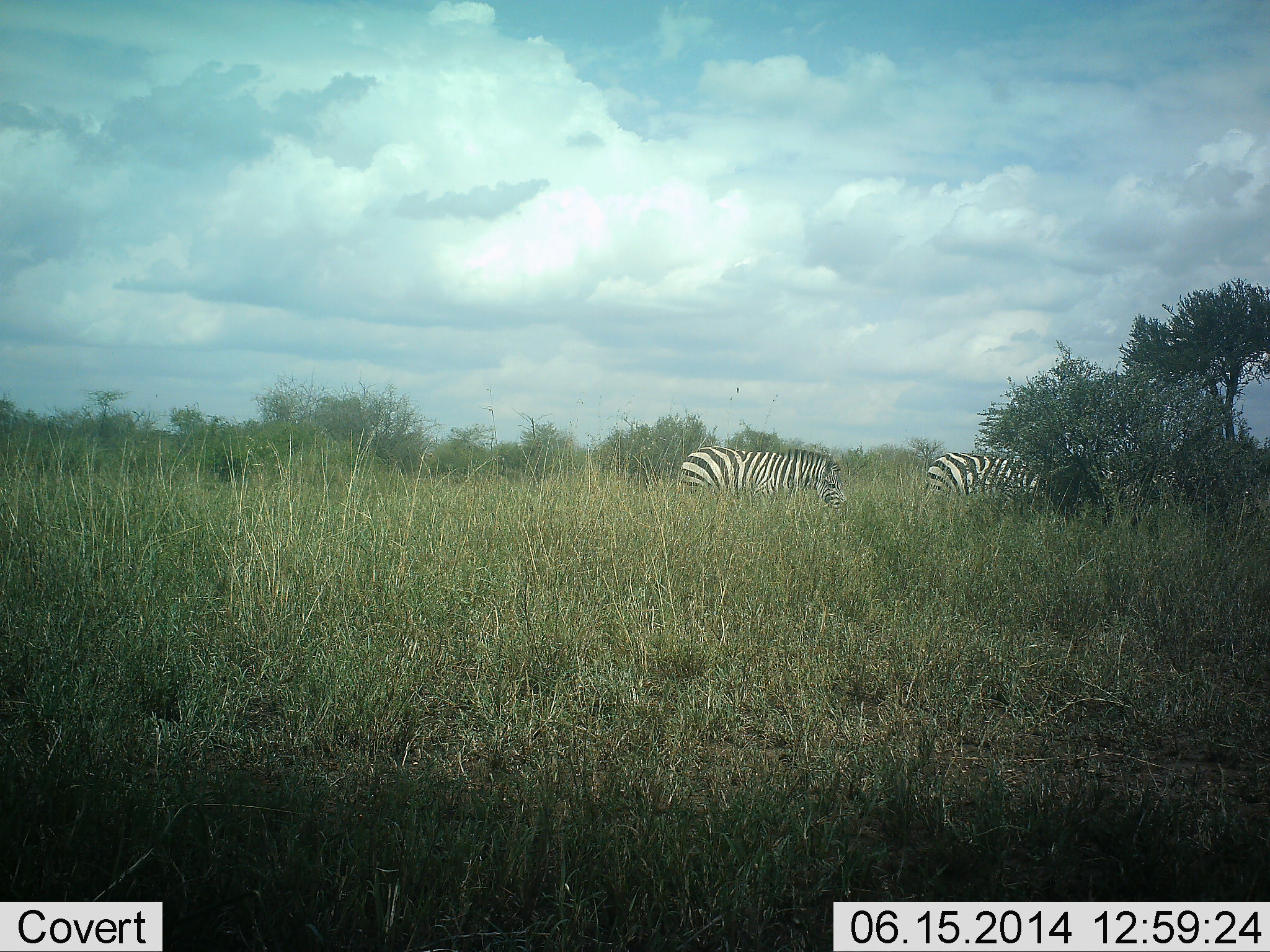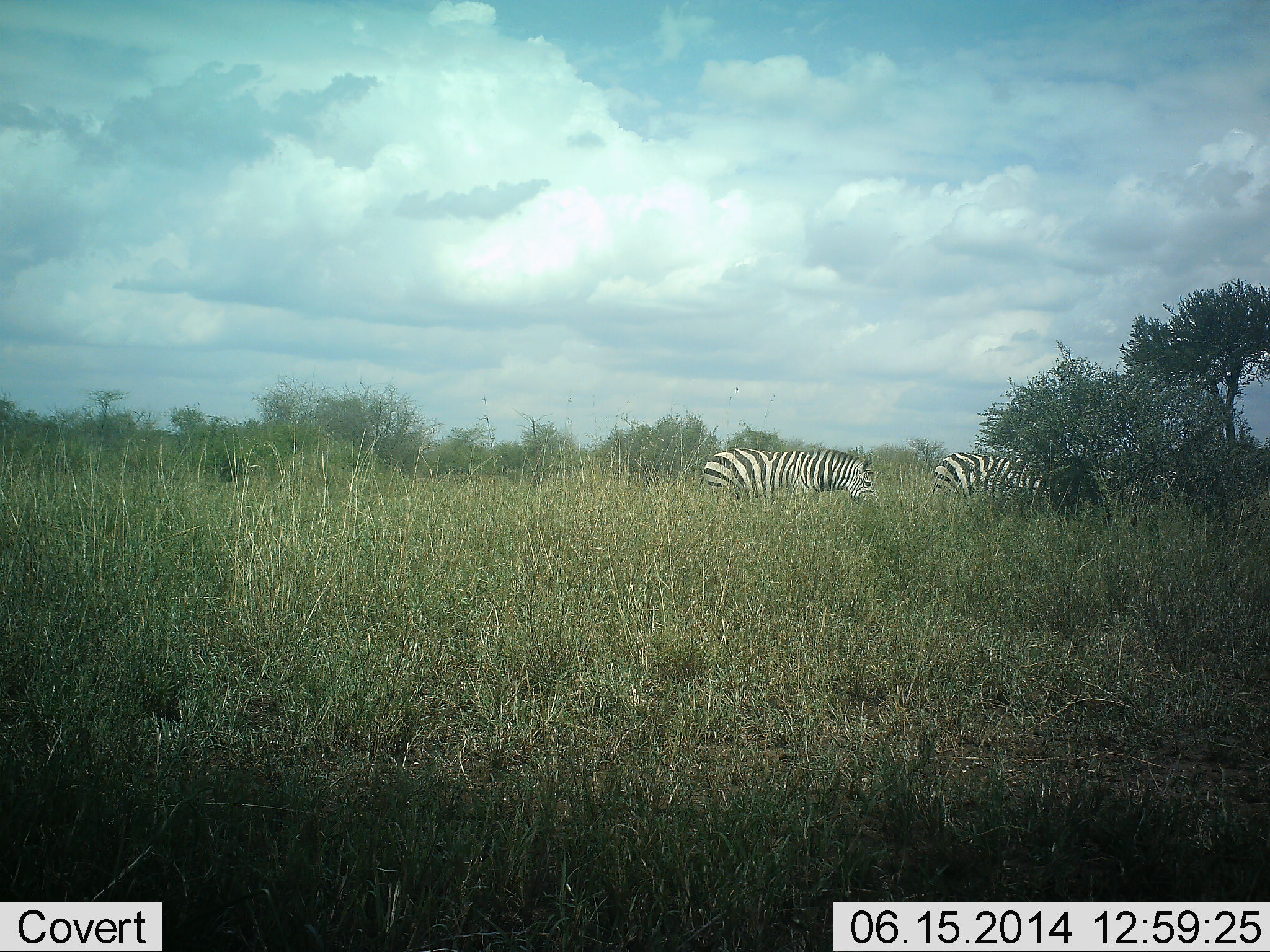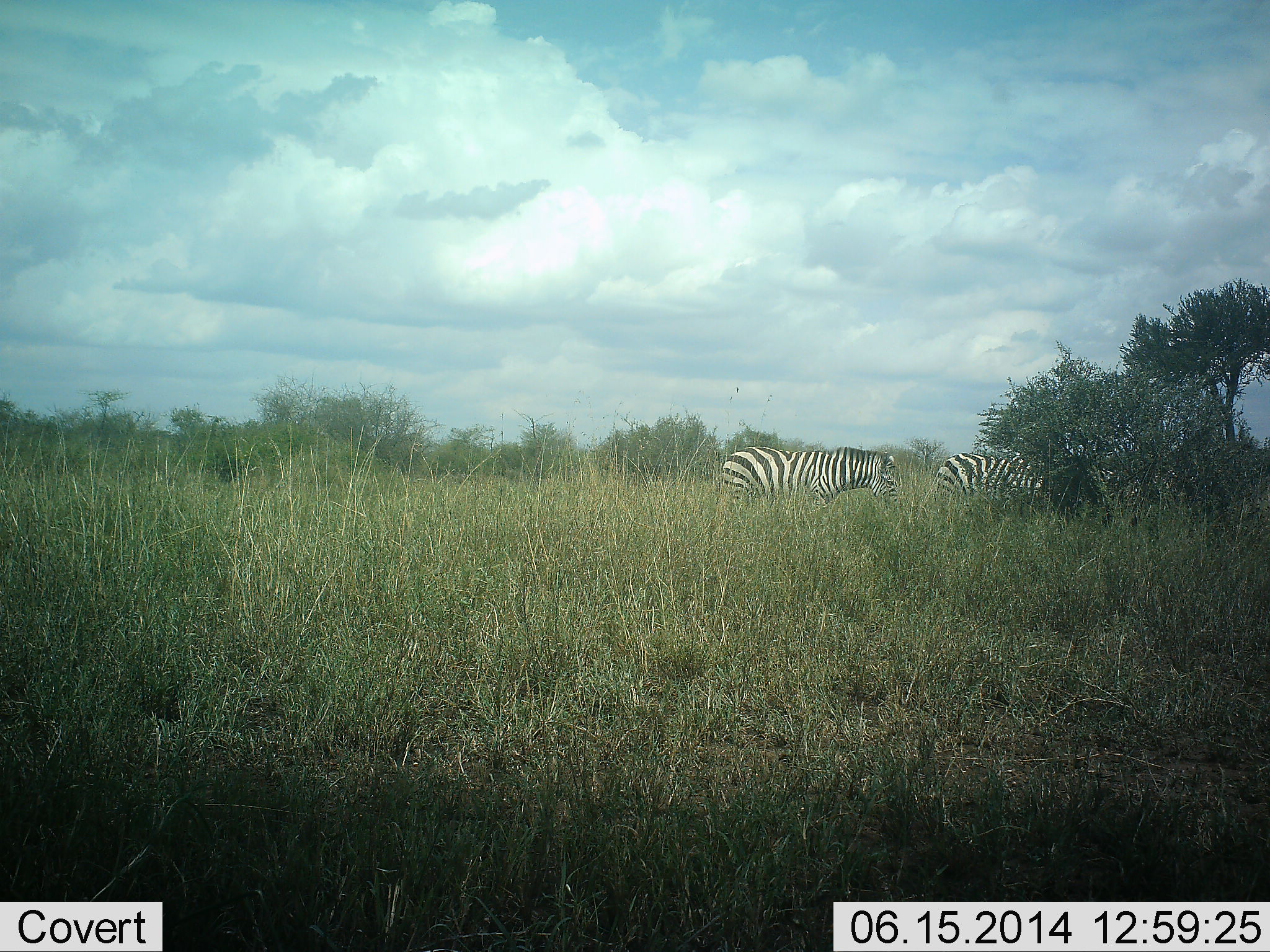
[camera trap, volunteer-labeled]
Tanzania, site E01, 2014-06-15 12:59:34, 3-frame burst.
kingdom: Animalia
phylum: Chordata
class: Mammalia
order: Perissodactyla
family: Equidae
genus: Equus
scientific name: Equus quagga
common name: plains zebra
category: zebra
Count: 2.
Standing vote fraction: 40%.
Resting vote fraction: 0%.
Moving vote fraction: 80%.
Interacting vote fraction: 0%.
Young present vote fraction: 0%.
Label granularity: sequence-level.